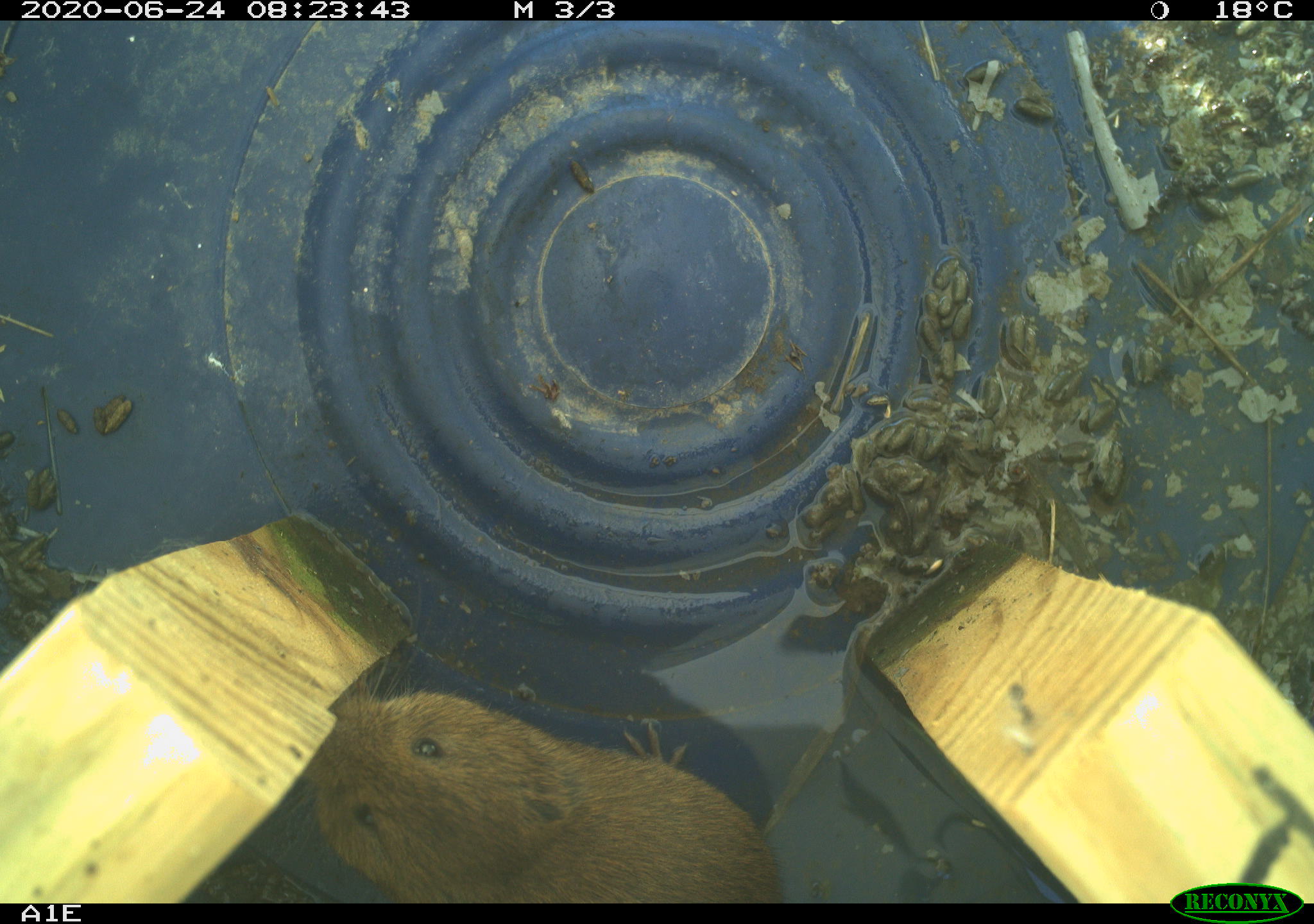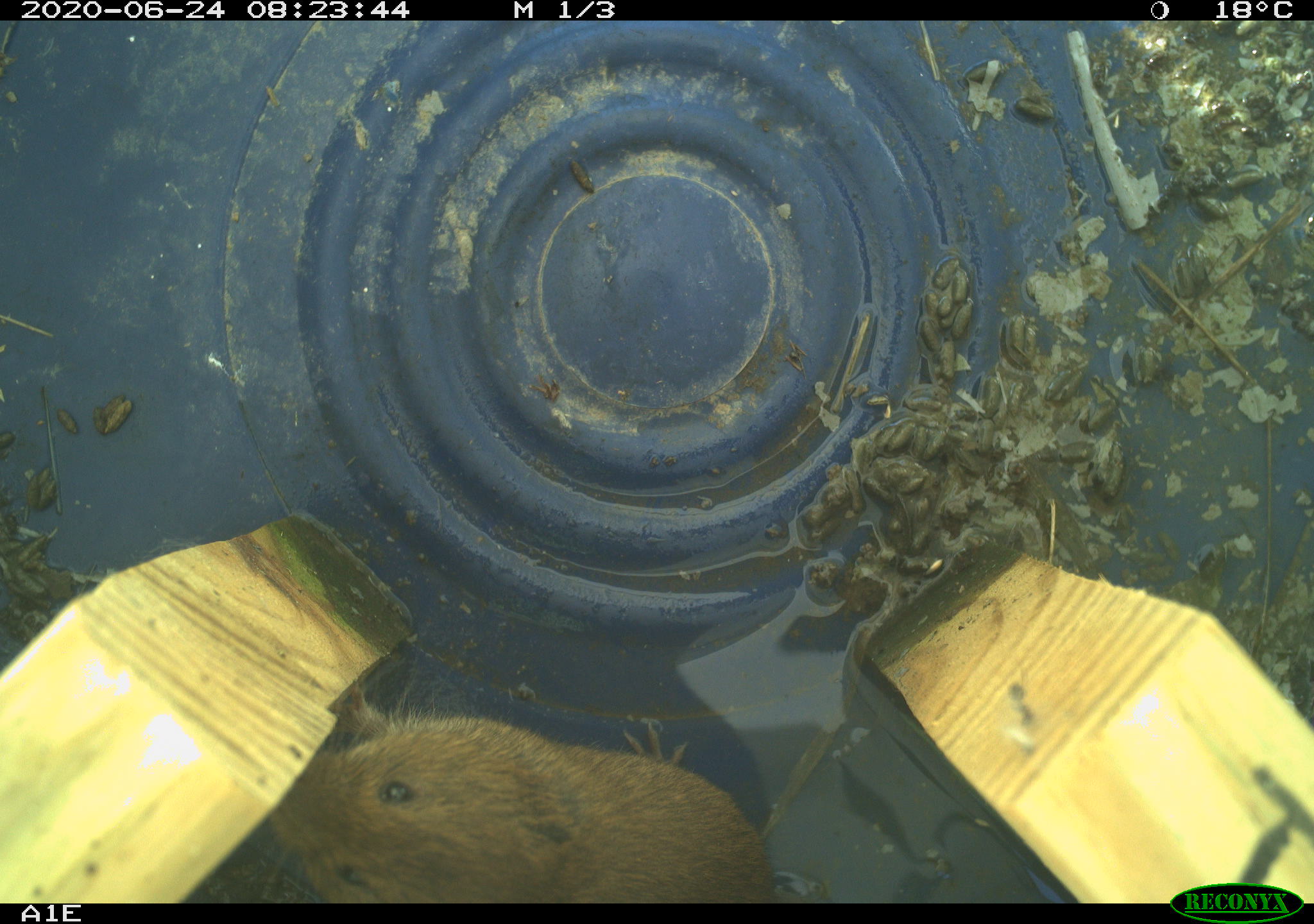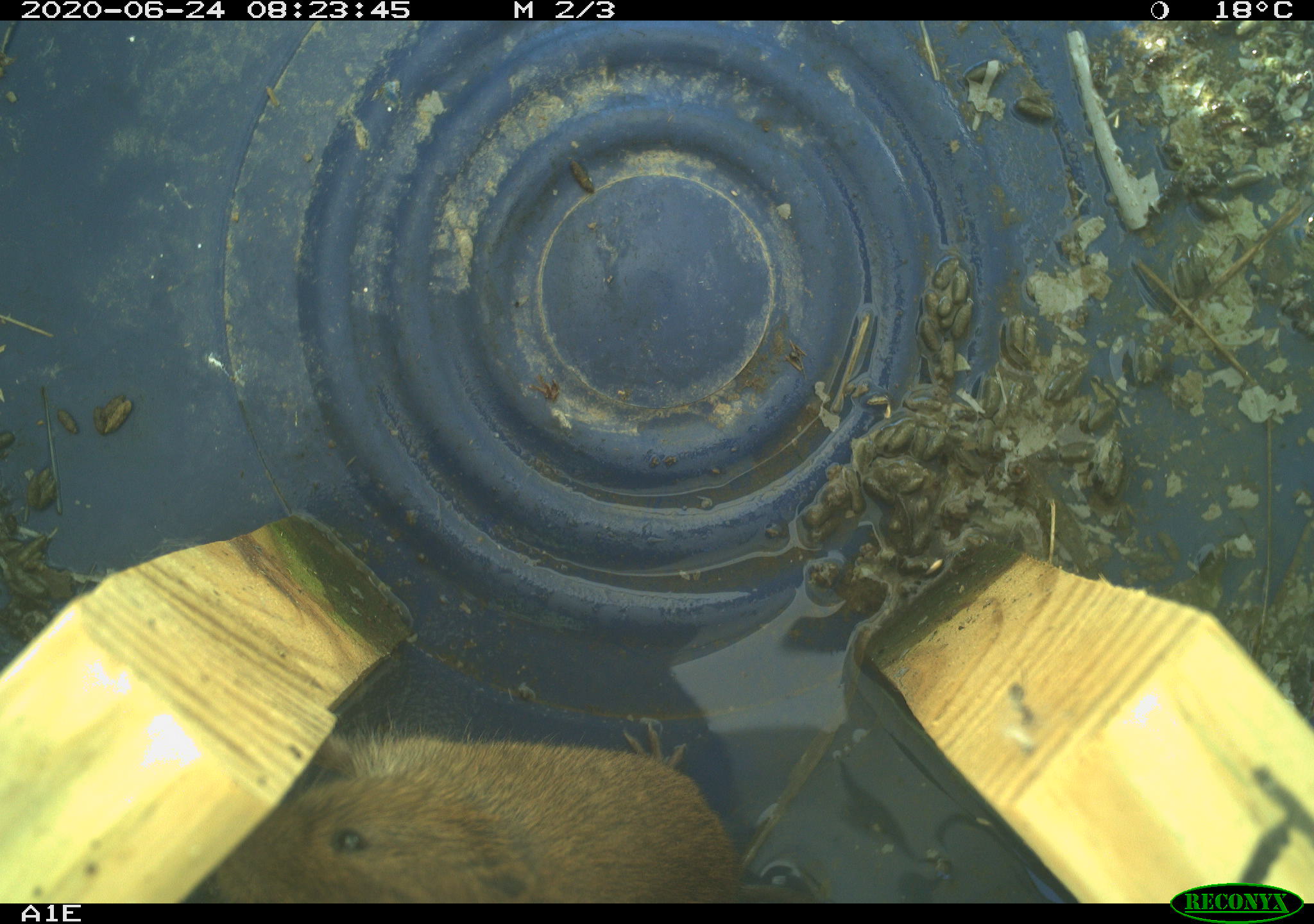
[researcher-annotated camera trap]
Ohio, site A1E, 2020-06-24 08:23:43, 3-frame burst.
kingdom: Animalia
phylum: Chordata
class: Mammalia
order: Rodentia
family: Cricetidae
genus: Microtus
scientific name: Microtus pennsylvanicus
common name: meadow vole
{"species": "meadow vole (Microtus pennsylvanicus)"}